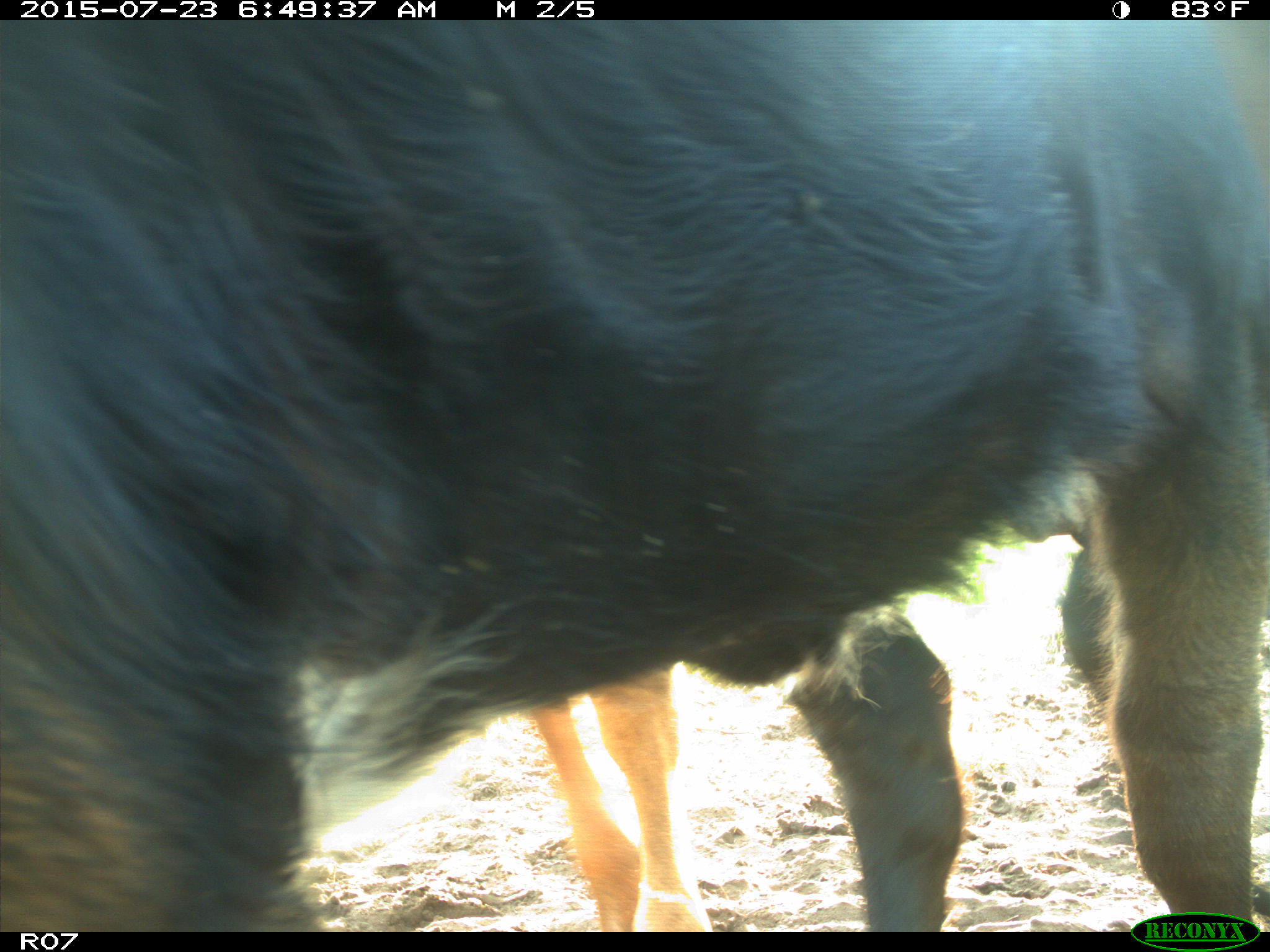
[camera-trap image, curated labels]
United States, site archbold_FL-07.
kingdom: Animalia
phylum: Chordata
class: Mammalia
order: Artiodactyla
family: Bovidae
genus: Bos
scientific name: Bos taurus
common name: domestic cow